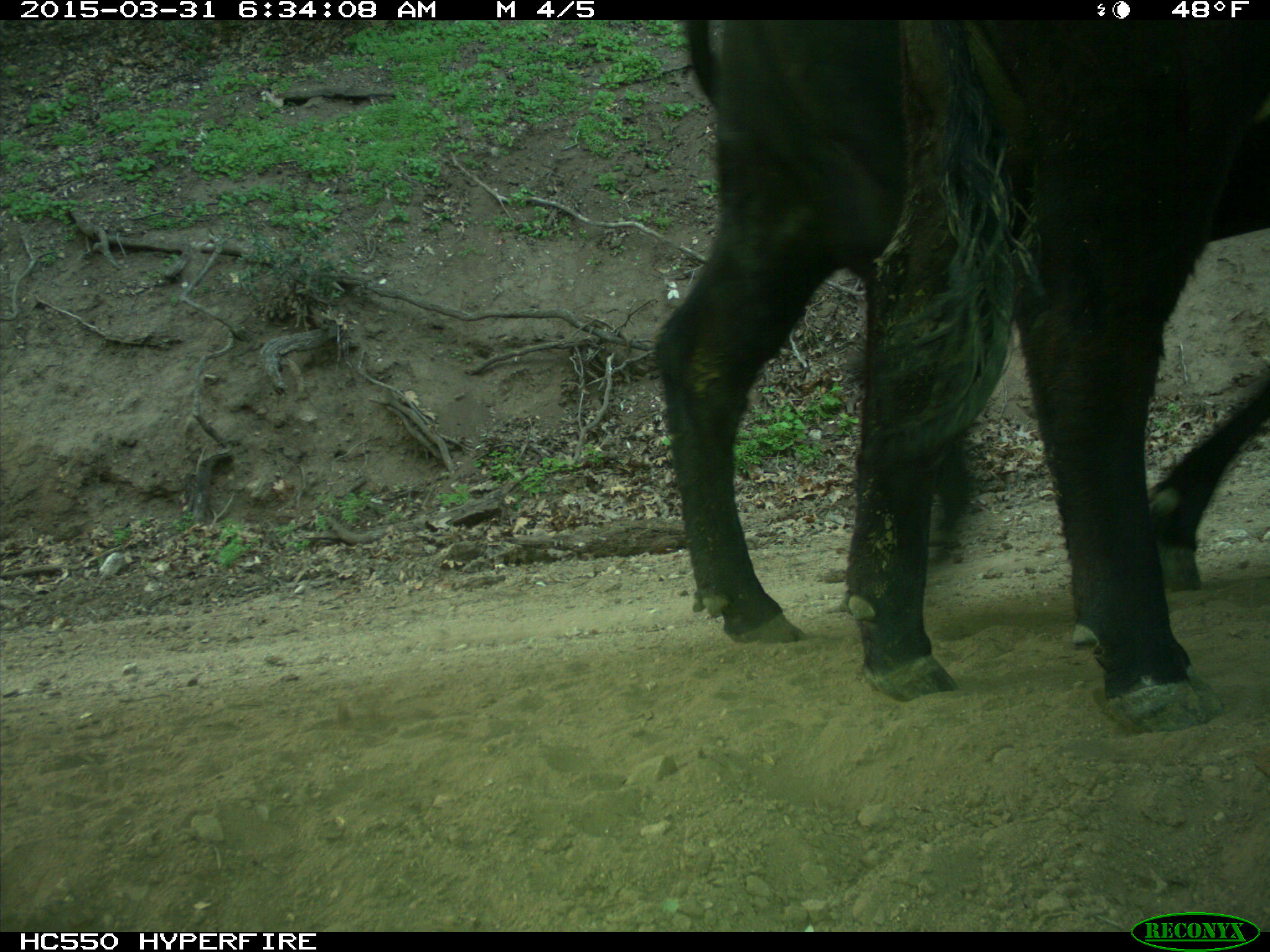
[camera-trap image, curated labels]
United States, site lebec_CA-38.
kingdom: Animalia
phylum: Chordata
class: Mammalia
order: Artiodactyla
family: Bovidae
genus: Bos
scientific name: Bos taurus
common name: domestic cow